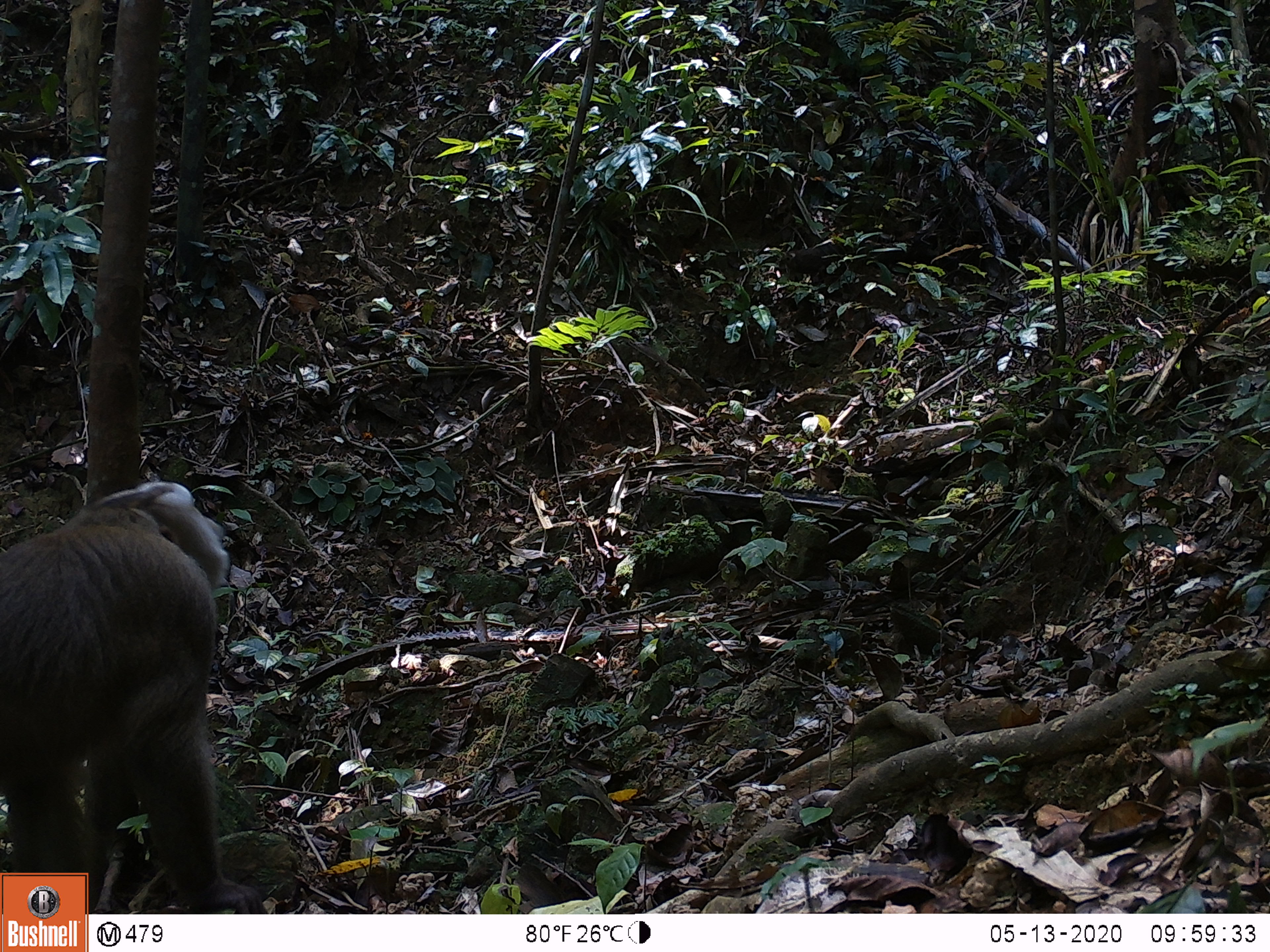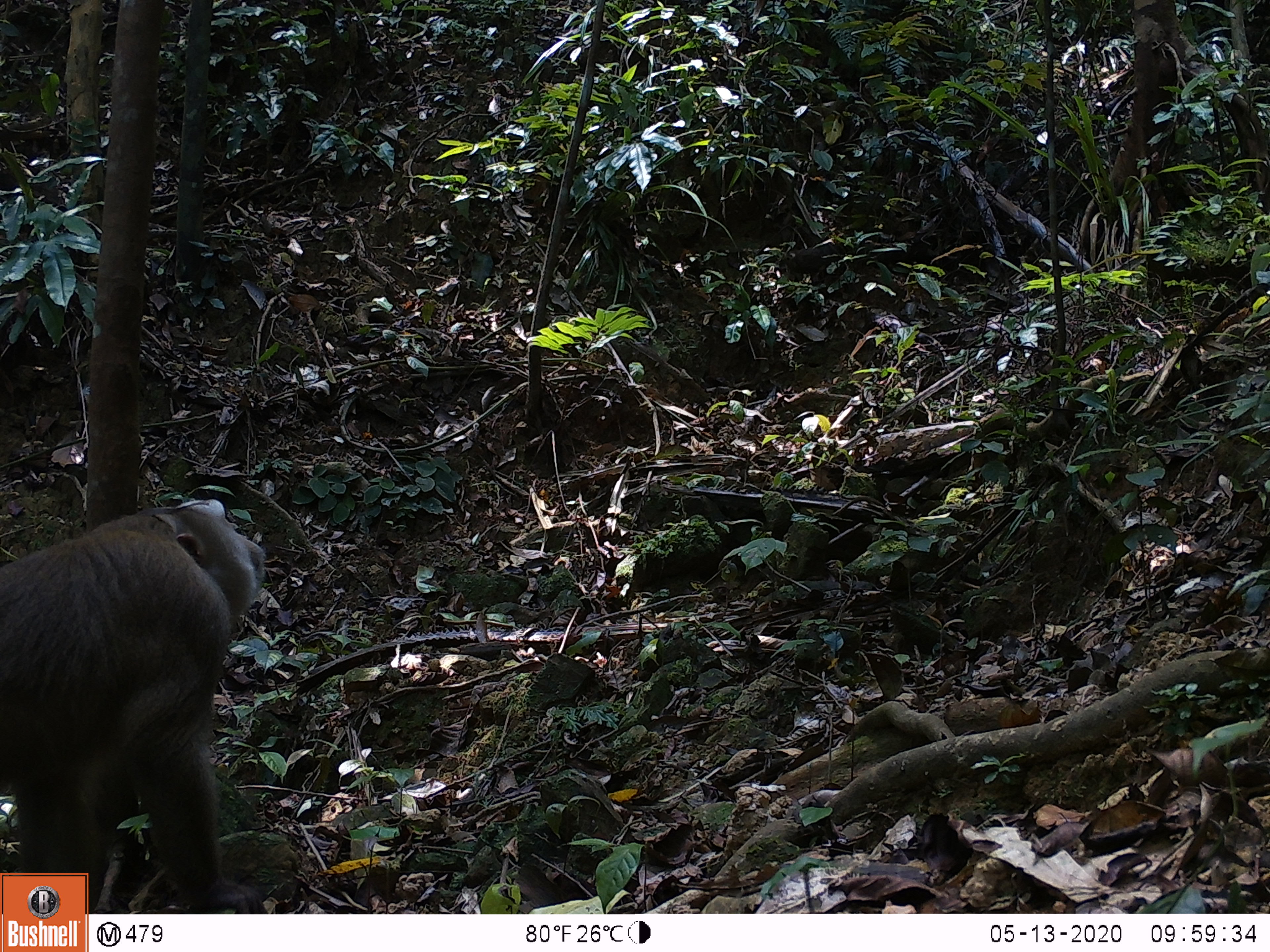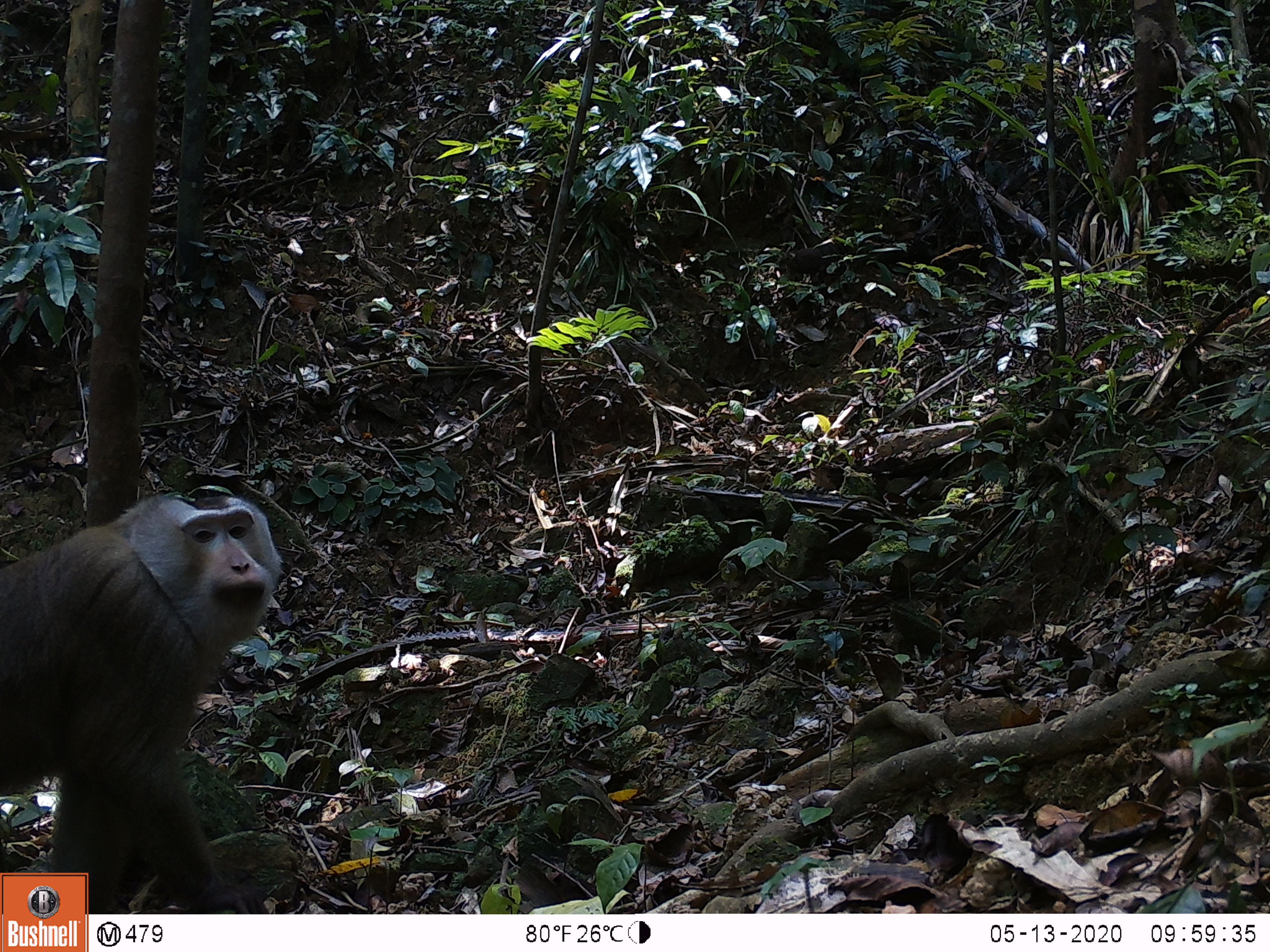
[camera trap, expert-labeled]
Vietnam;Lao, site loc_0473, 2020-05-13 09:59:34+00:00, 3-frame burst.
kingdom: Animalia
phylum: Chordata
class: Mammalia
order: Primates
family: Cercopithecidae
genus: Macaca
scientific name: Macaca nemestrina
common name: pig-tailed macaque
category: pig tailed macaque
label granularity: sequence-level